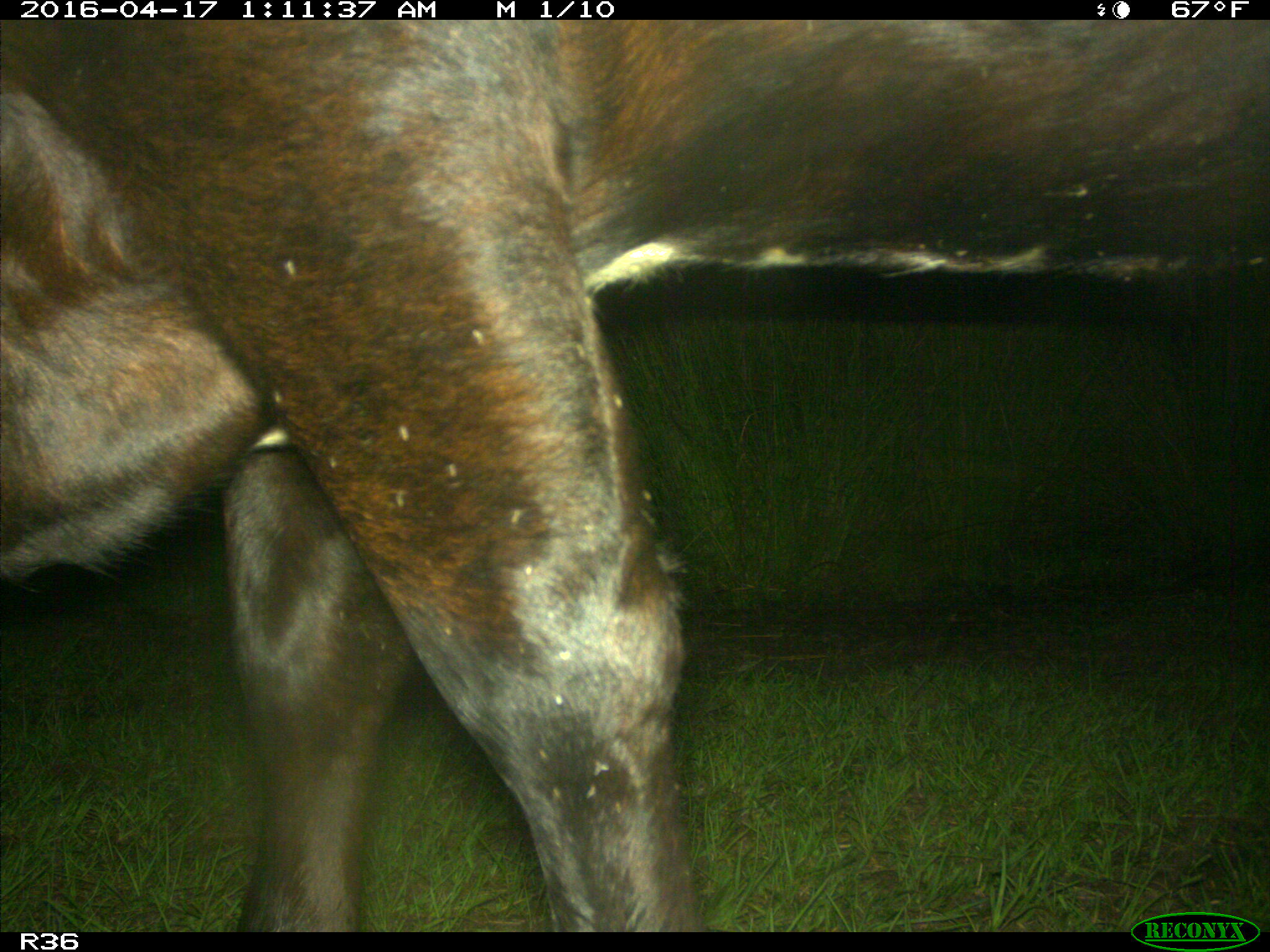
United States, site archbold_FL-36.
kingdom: Animalia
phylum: Chordata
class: Mammalia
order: Artiodactyla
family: Bovidae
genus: Bos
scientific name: Bos taurus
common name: domestic cow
Bos taurus (domestic cow).